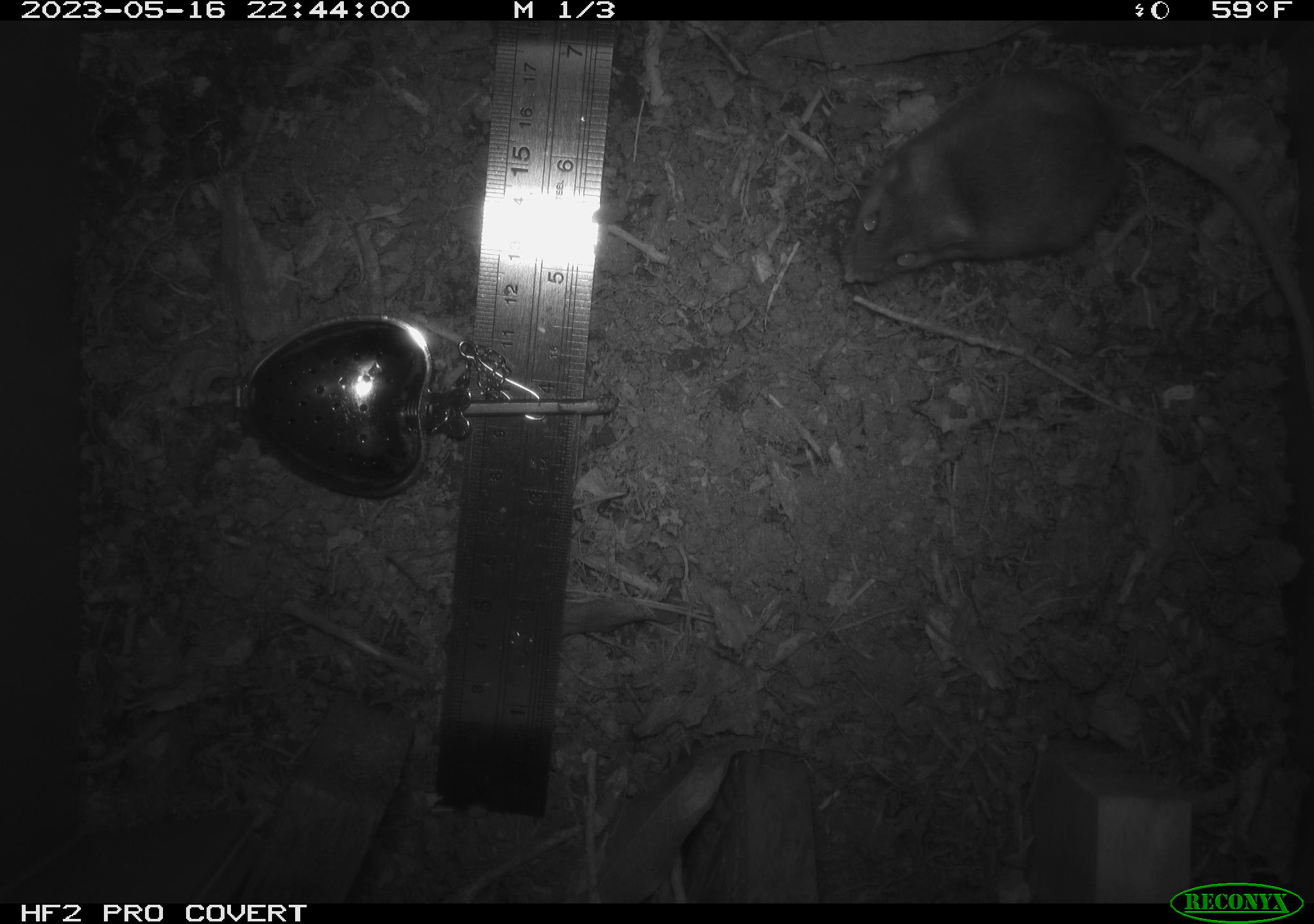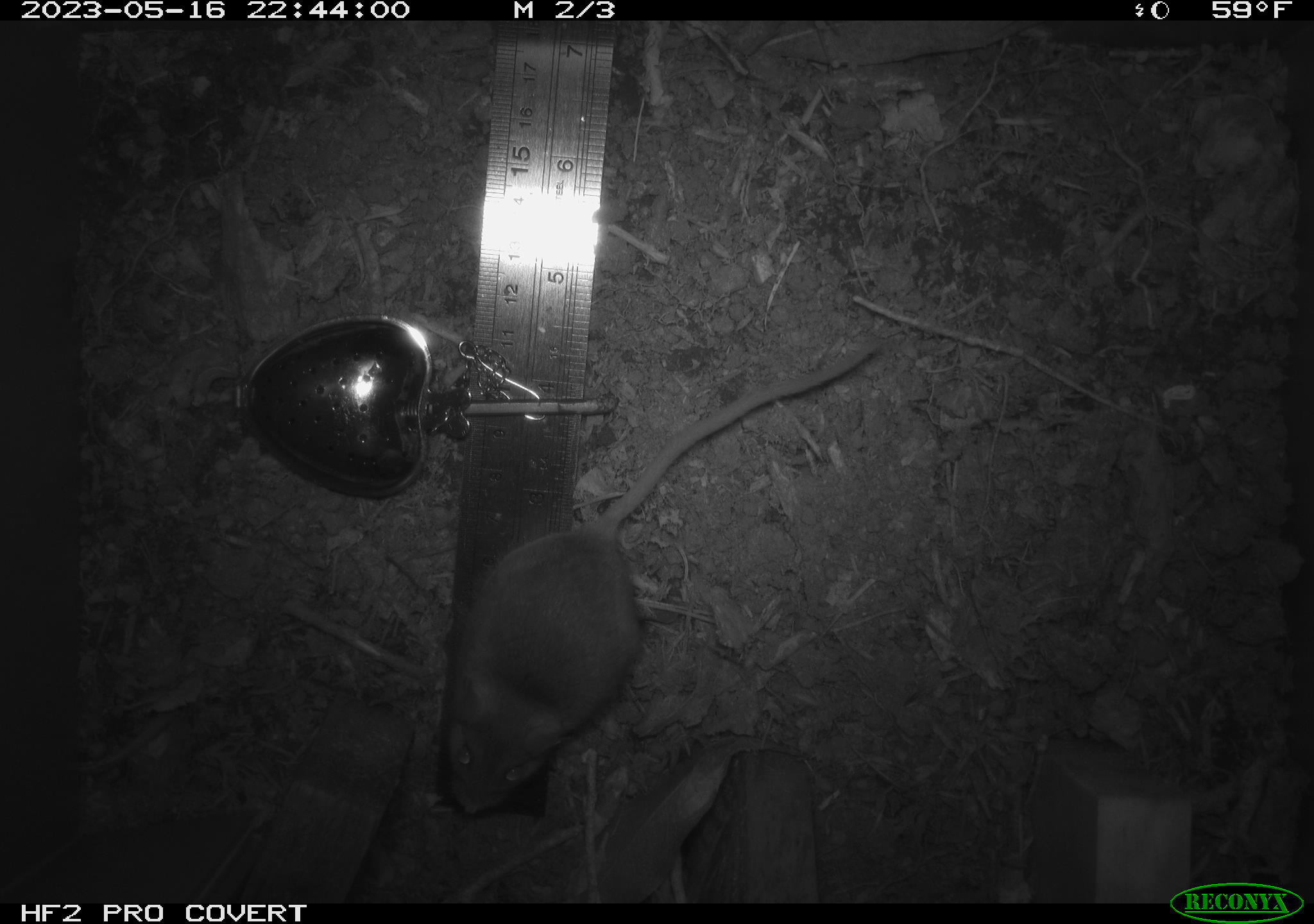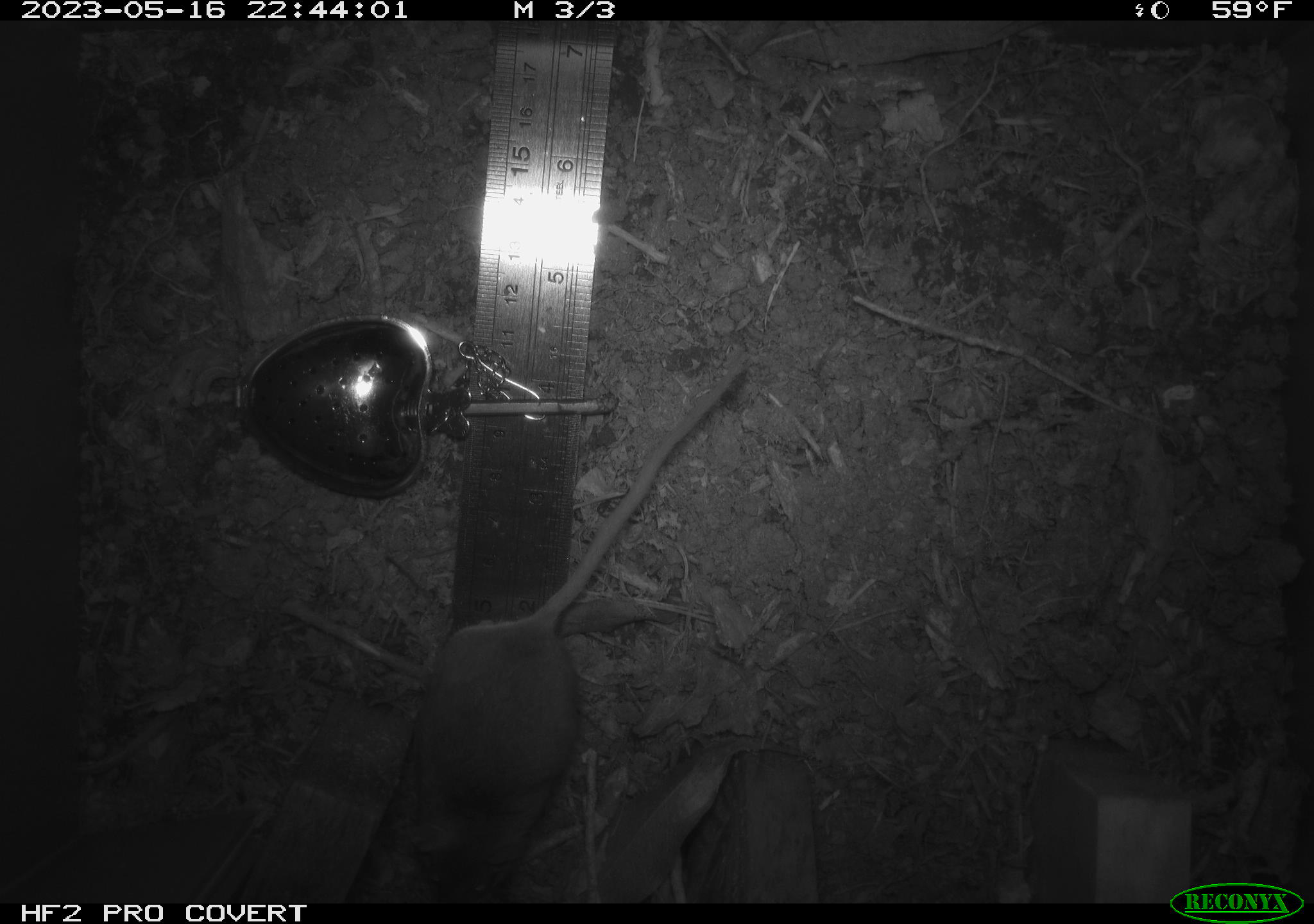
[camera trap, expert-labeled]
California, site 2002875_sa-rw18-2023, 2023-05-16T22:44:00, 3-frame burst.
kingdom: Animalia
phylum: Chordata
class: Mammalia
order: Rodentia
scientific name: Rodentia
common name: mouse species